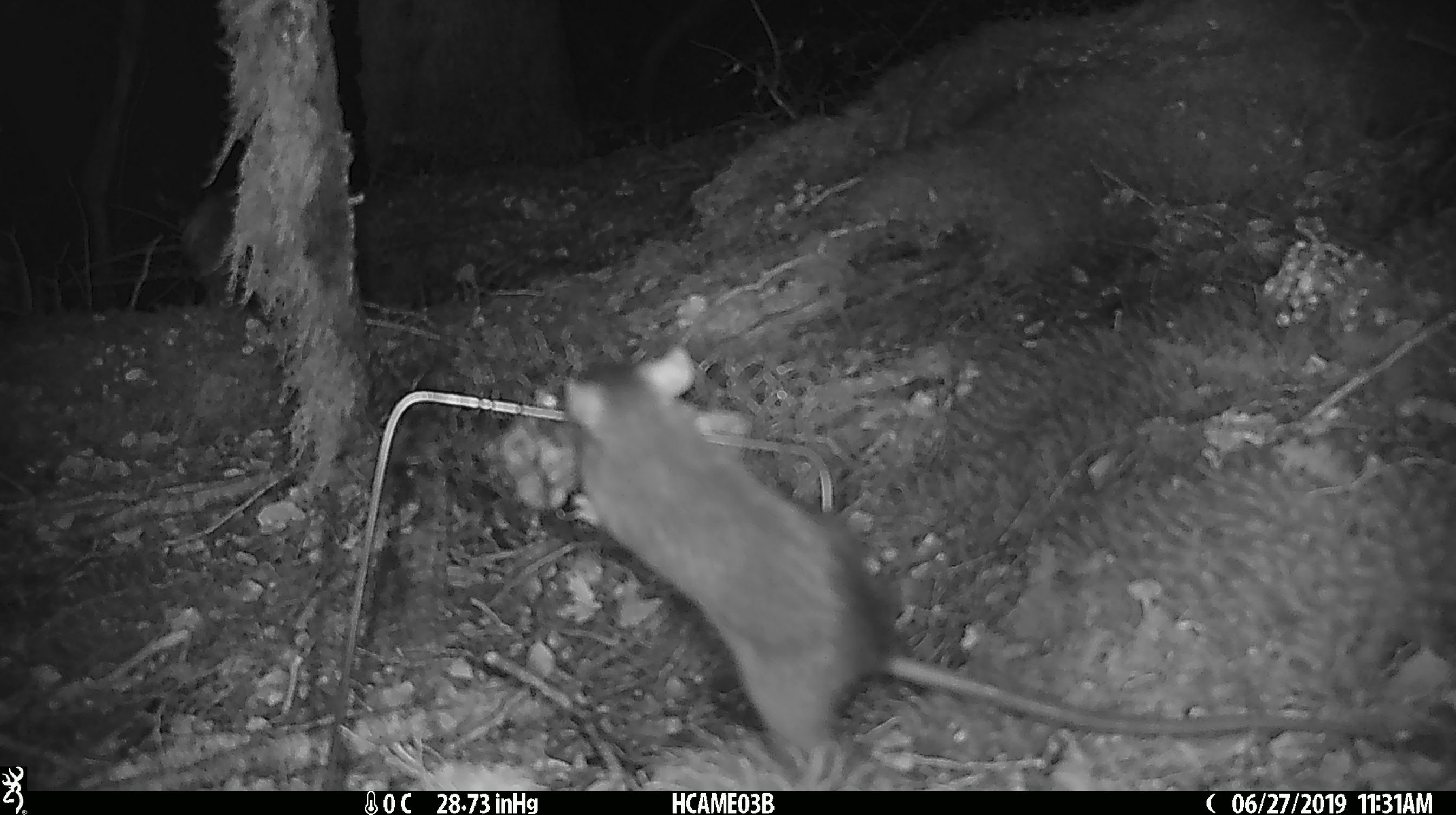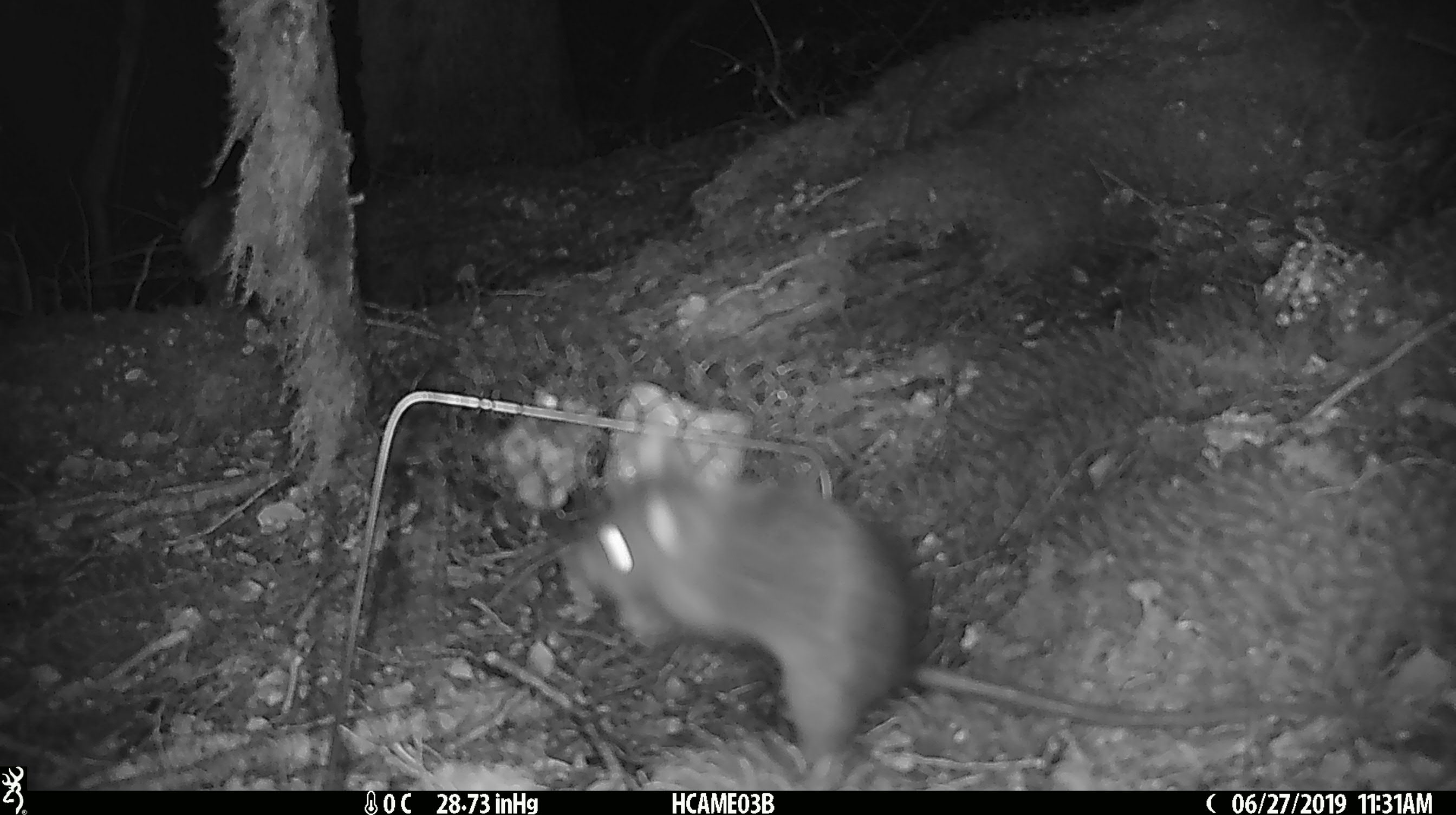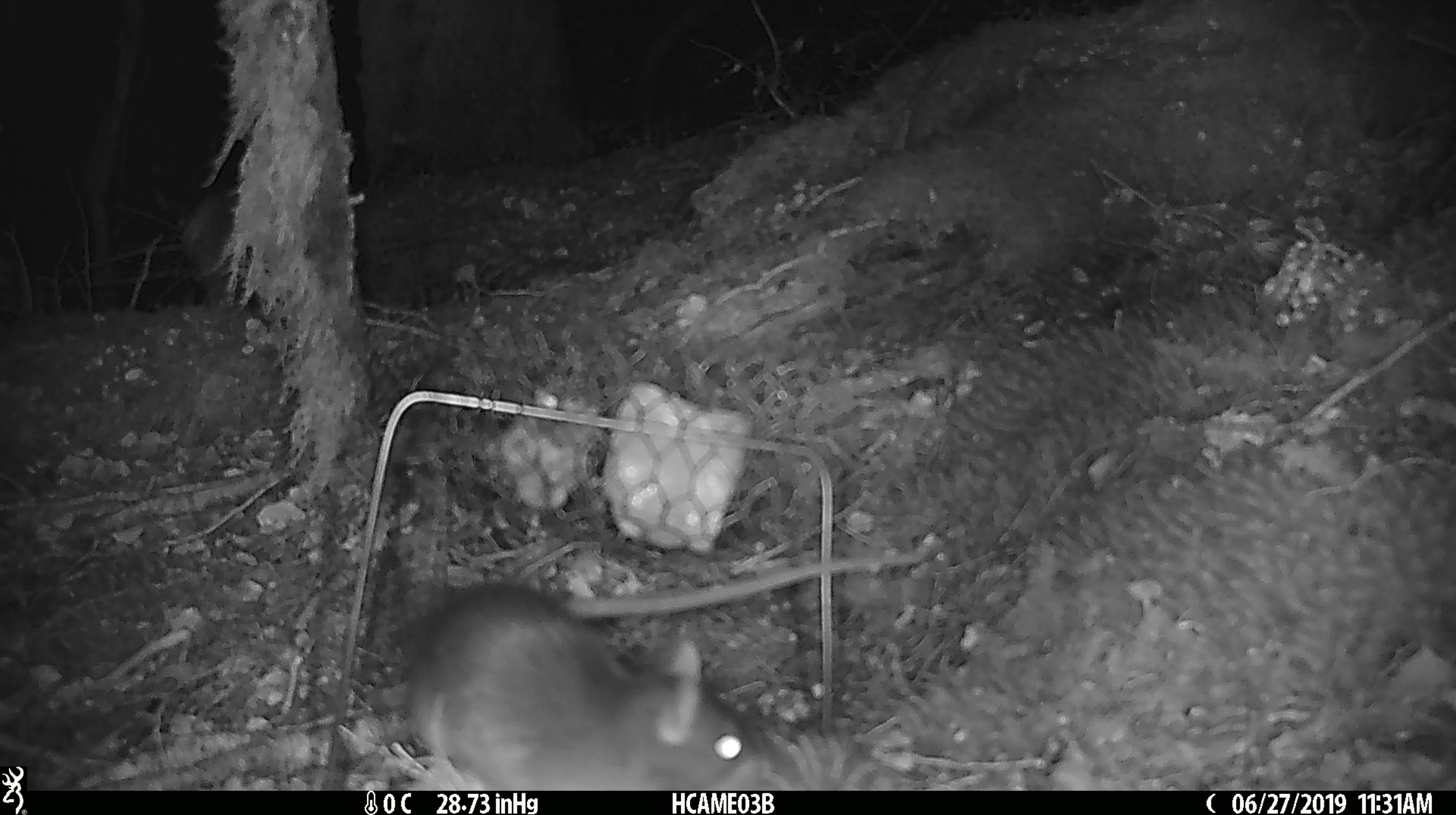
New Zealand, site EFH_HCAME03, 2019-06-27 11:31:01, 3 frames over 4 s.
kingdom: Animalia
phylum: Chordata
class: Mammalia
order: Rodentia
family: Muridae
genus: Rattus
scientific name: Rattus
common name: rat